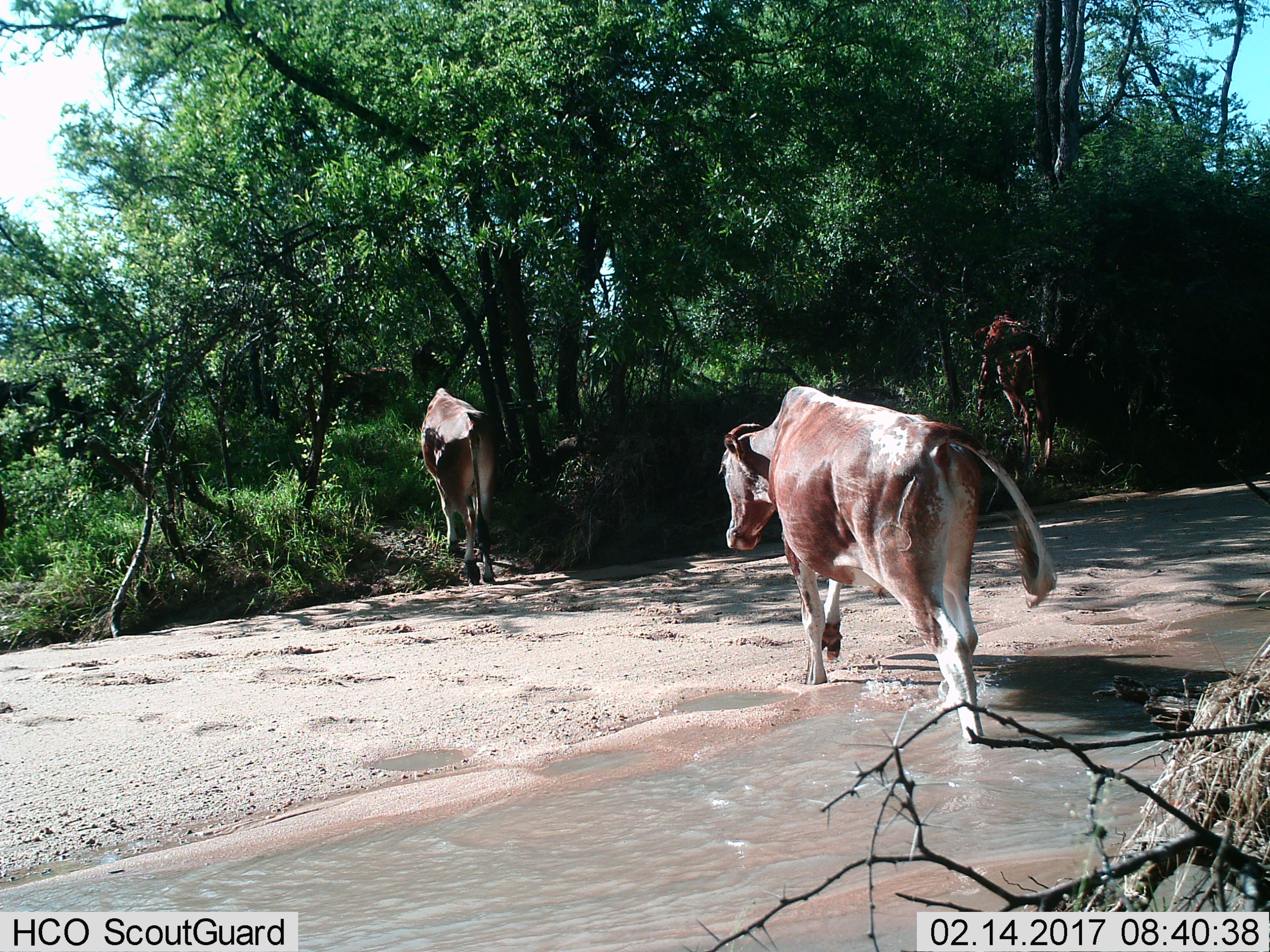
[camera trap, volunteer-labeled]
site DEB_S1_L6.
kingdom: Animalia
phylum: Chordata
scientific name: Vertebrata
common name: domestic animal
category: domesticanimal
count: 3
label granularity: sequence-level